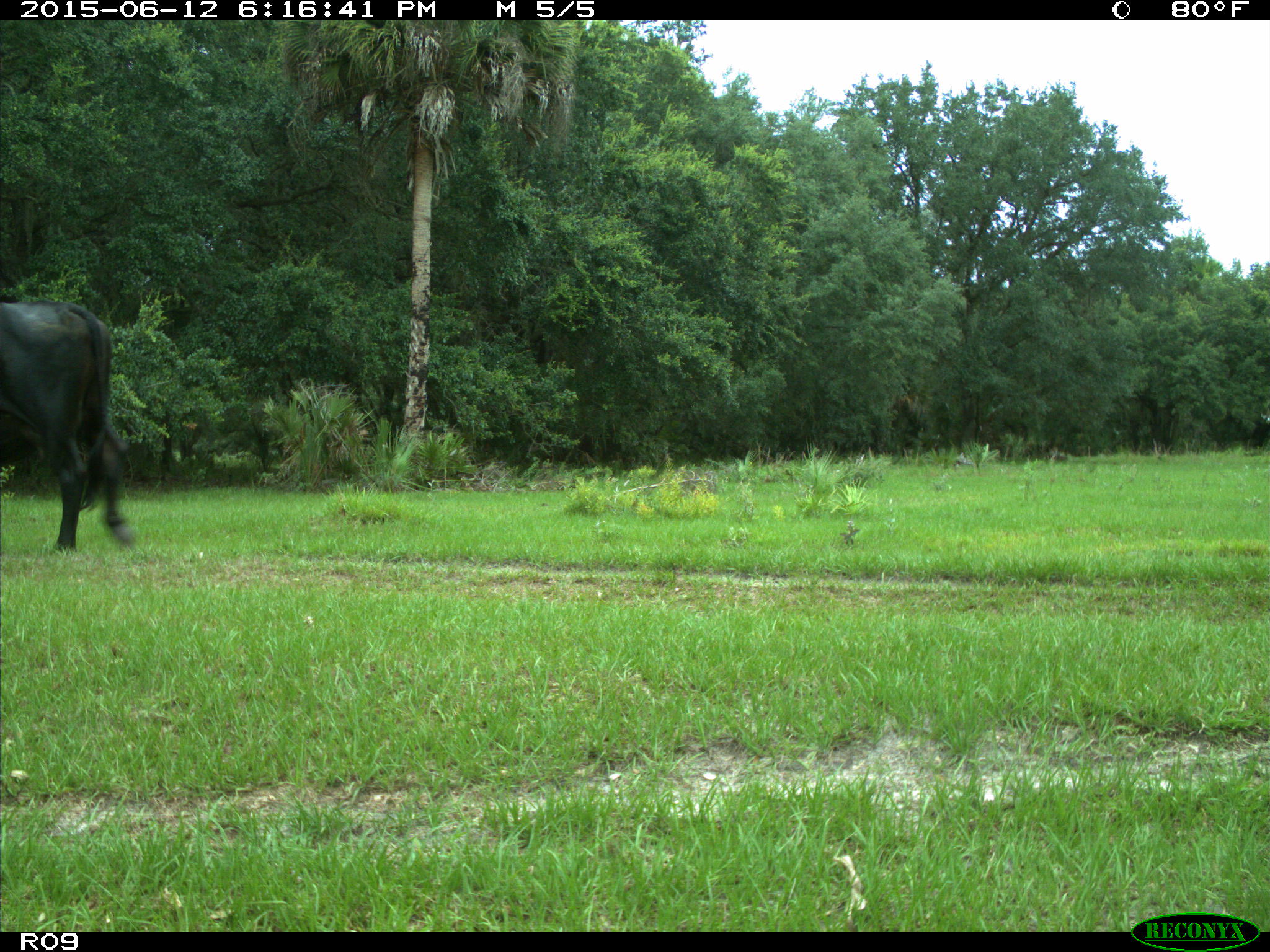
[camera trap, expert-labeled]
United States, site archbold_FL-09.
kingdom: Animalia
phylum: Chordata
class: Mammalia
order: Artiodactyla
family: Bovidae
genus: Bos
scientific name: Bos taurus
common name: domestic cow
Bos taurus (domestic cow).